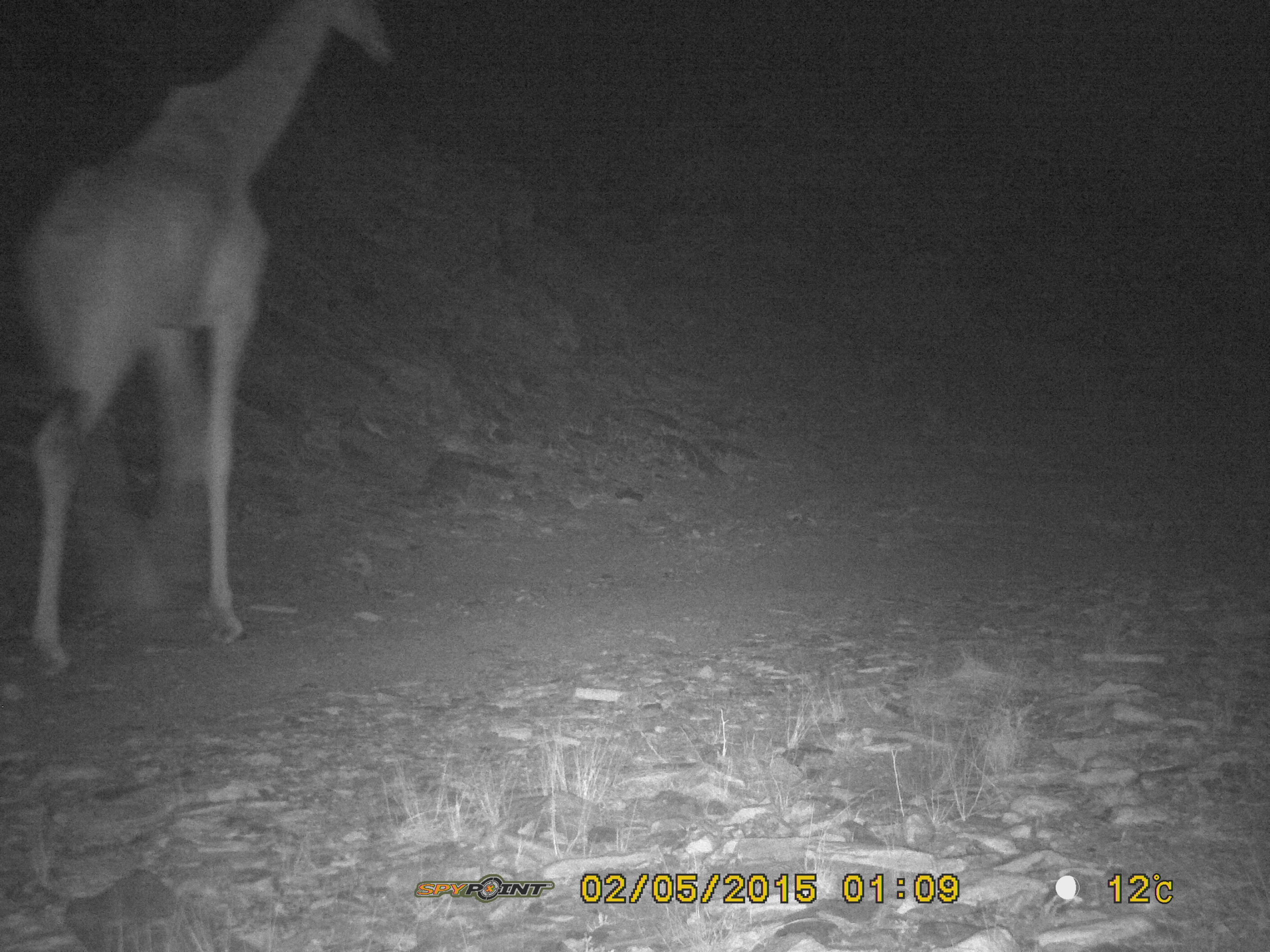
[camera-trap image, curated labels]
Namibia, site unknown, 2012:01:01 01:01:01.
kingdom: Animalia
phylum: Chordata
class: Mammalia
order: Artiodactyla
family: Giraffidae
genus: Giraffa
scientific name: Giraffa camelopardalis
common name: giraffe